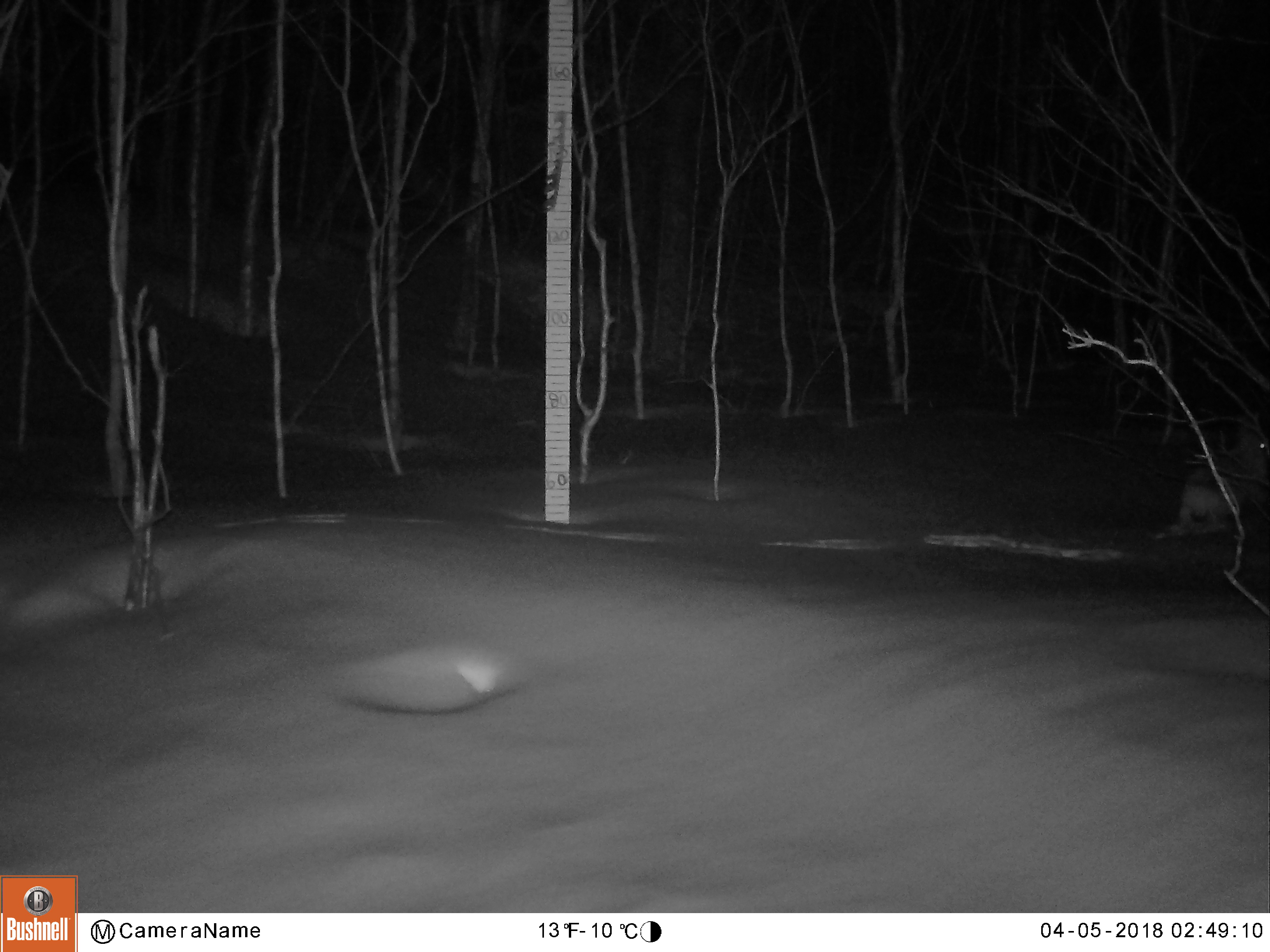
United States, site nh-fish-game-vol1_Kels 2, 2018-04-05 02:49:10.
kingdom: Animalia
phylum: Chordata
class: Mammalia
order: Lagomorpha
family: Leporidae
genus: Lepus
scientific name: Lepus americanus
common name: snowshoe hare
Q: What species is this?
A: Snowshoe hare (Lepus americanus).